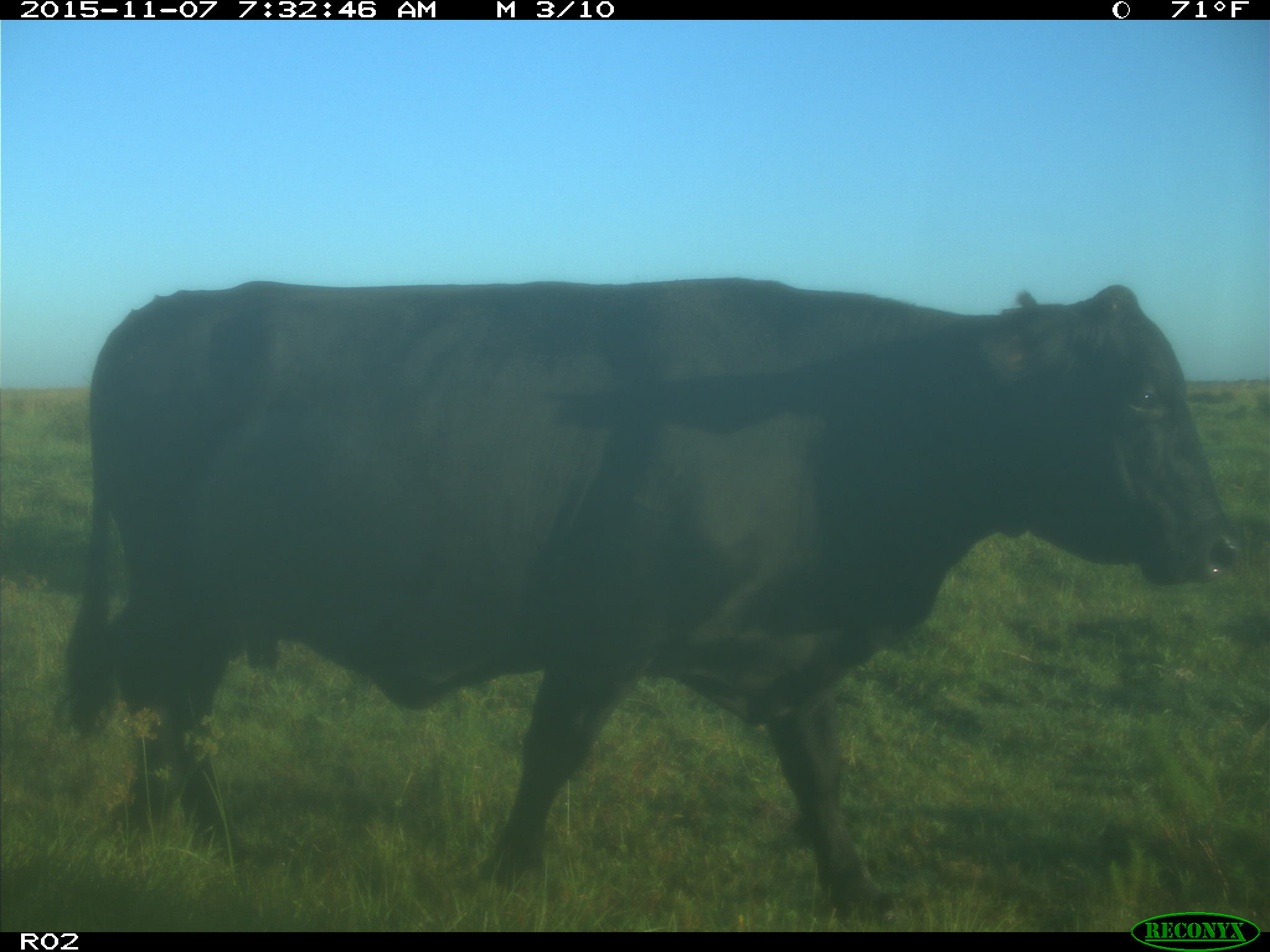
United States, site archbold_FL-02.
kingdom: Animalia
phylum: Chordata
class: Mammalia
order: Artiodactyla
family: Bovidae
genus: Bos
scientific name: Bos taurus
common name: domestic cow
Bos taurus (domestic cow).